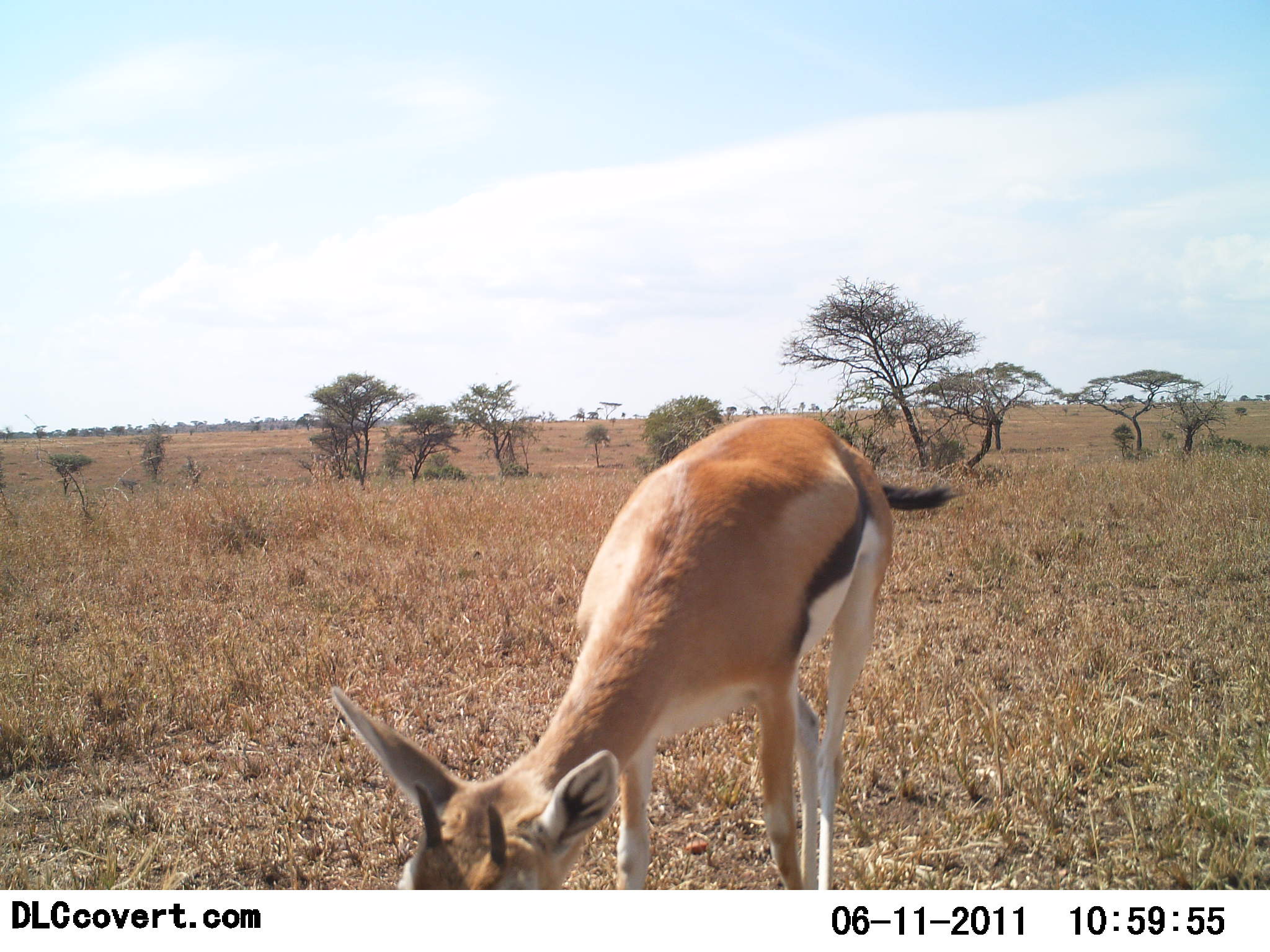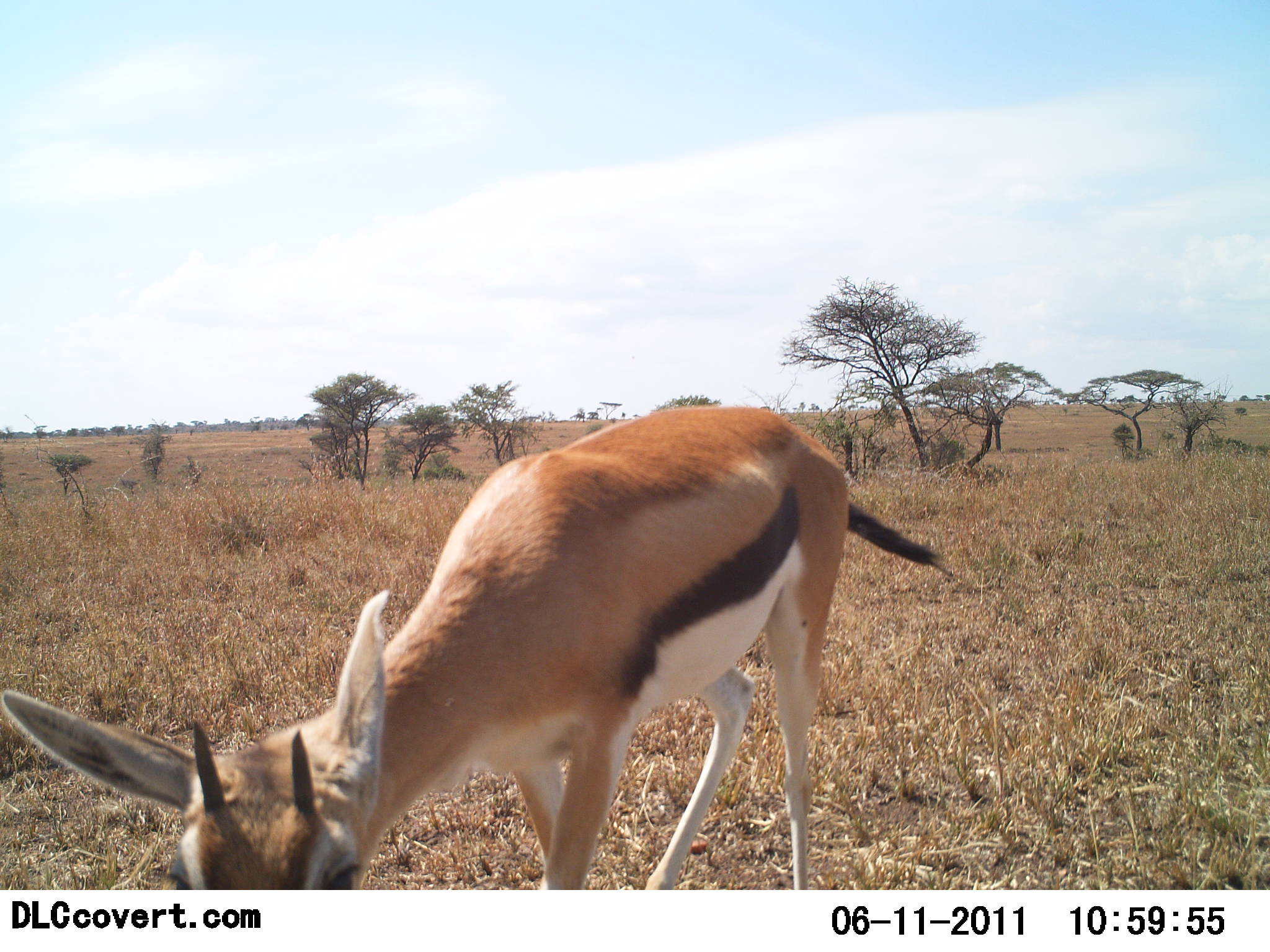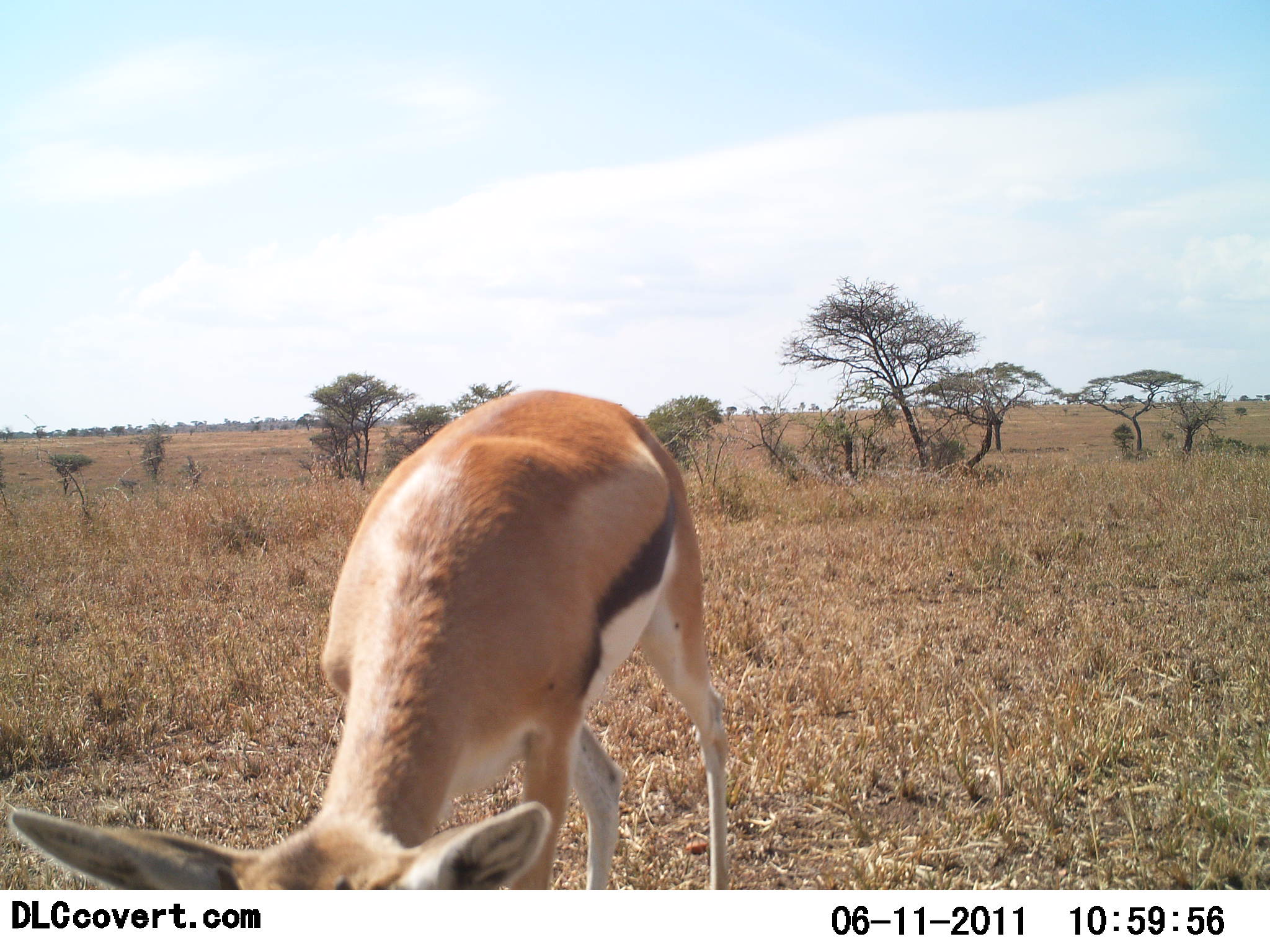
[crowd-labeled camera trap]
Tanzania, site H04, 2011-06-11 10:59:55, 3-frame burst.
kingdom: Animalia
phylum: Chordata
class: Mammalia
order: Artiodactyla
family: Bovidae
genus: Eudorcas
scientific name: Eudorcas thomsonii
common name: thomson's gazelle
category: gazellethomsons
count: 1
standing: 8%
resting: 0%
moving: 15%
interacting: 0%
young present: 8%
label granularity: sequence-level